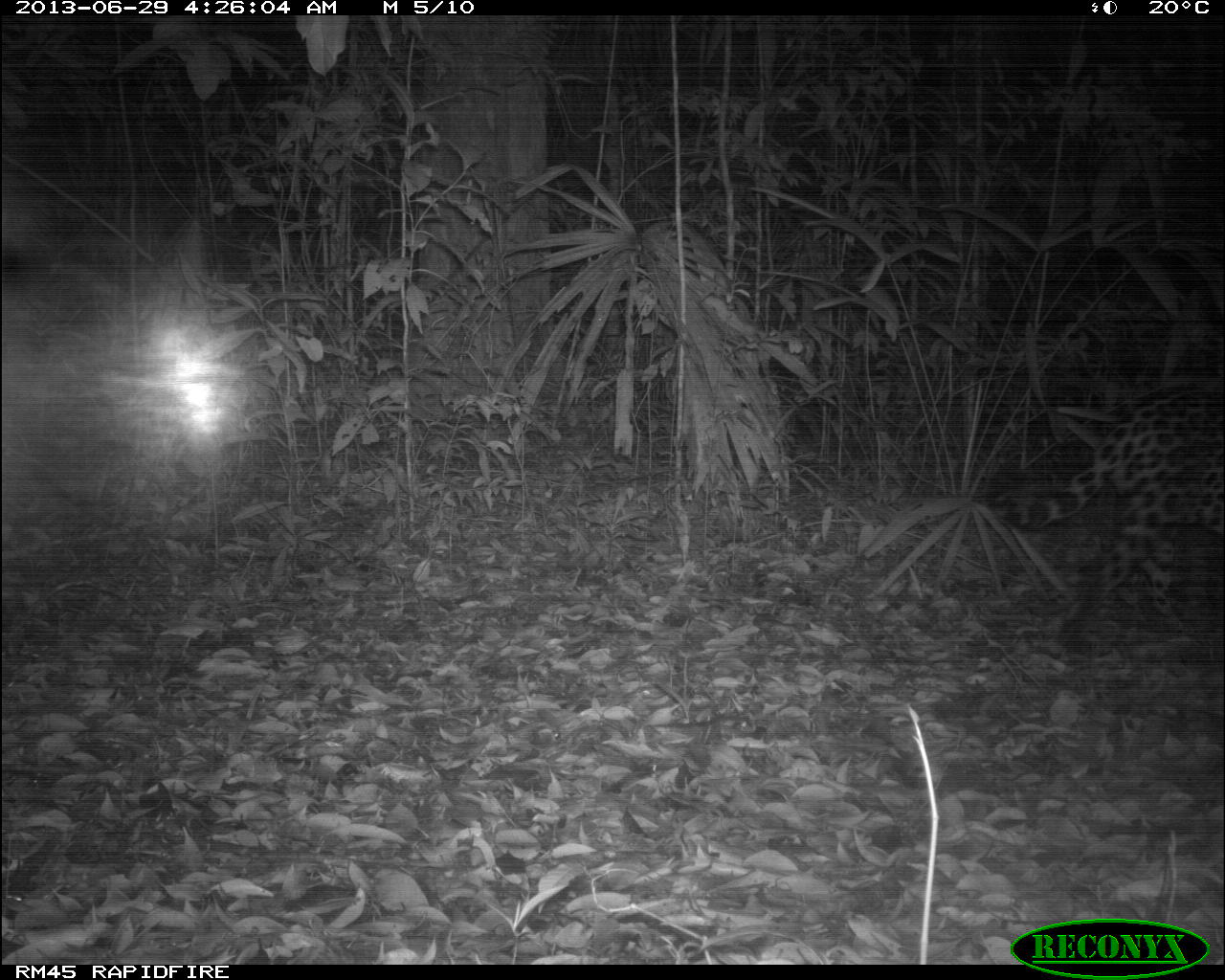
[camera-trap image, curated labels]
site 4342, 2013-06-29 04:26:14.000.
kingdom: Animalia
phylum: Chordata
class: Mammalia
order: Carnivora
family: Felidae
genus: Panthera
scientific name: Panthera onca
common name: jaguar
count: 1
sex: male